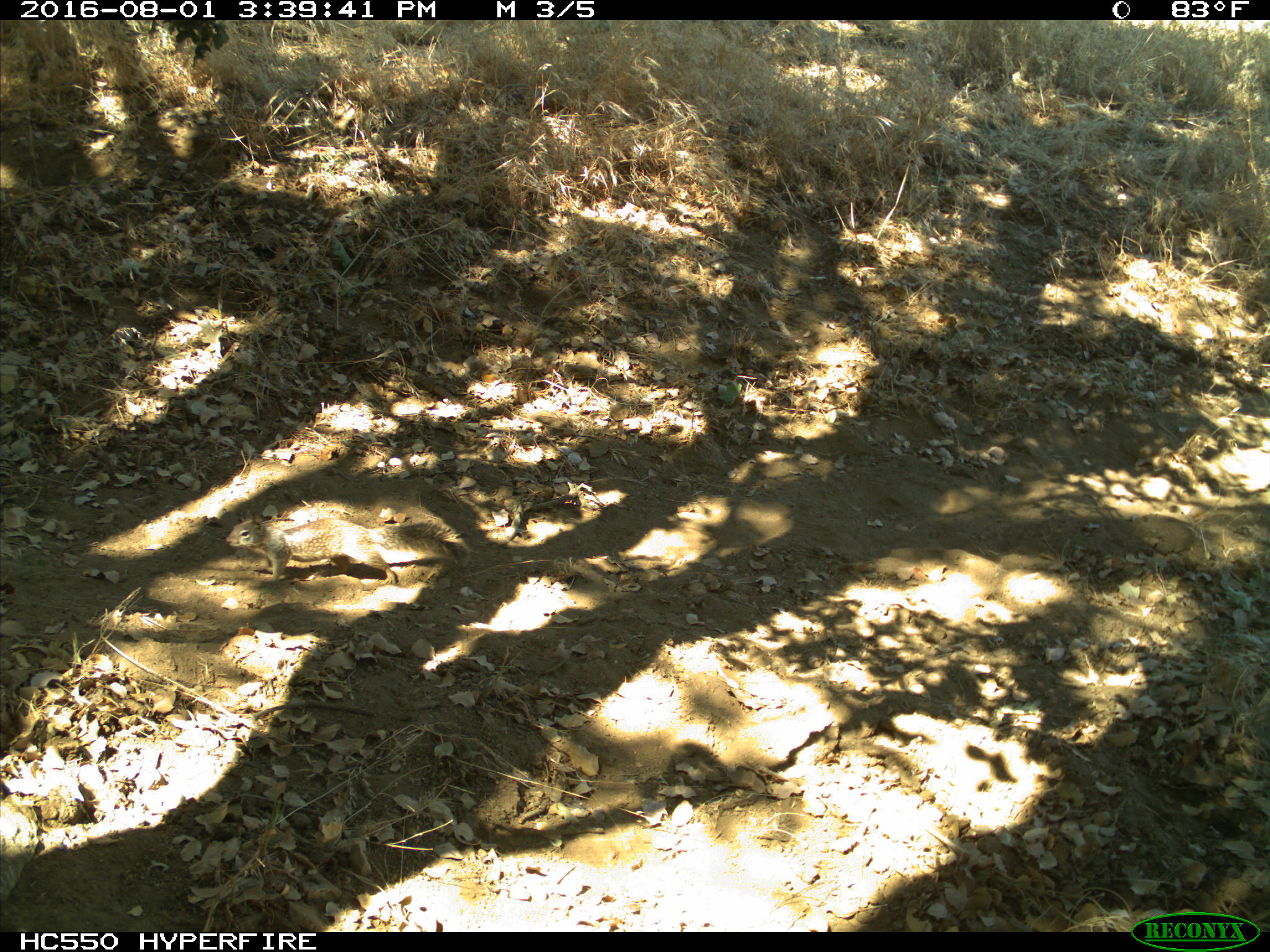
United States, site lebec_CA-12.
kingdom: Animalia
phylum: Chordata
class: Mammalia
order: Rodentia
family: Sciuridae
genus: Otospermophilus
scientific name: Otospermophilus beecheyi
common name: california ground squirrel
Otospermophilus beecheyi (california ground squirrel).